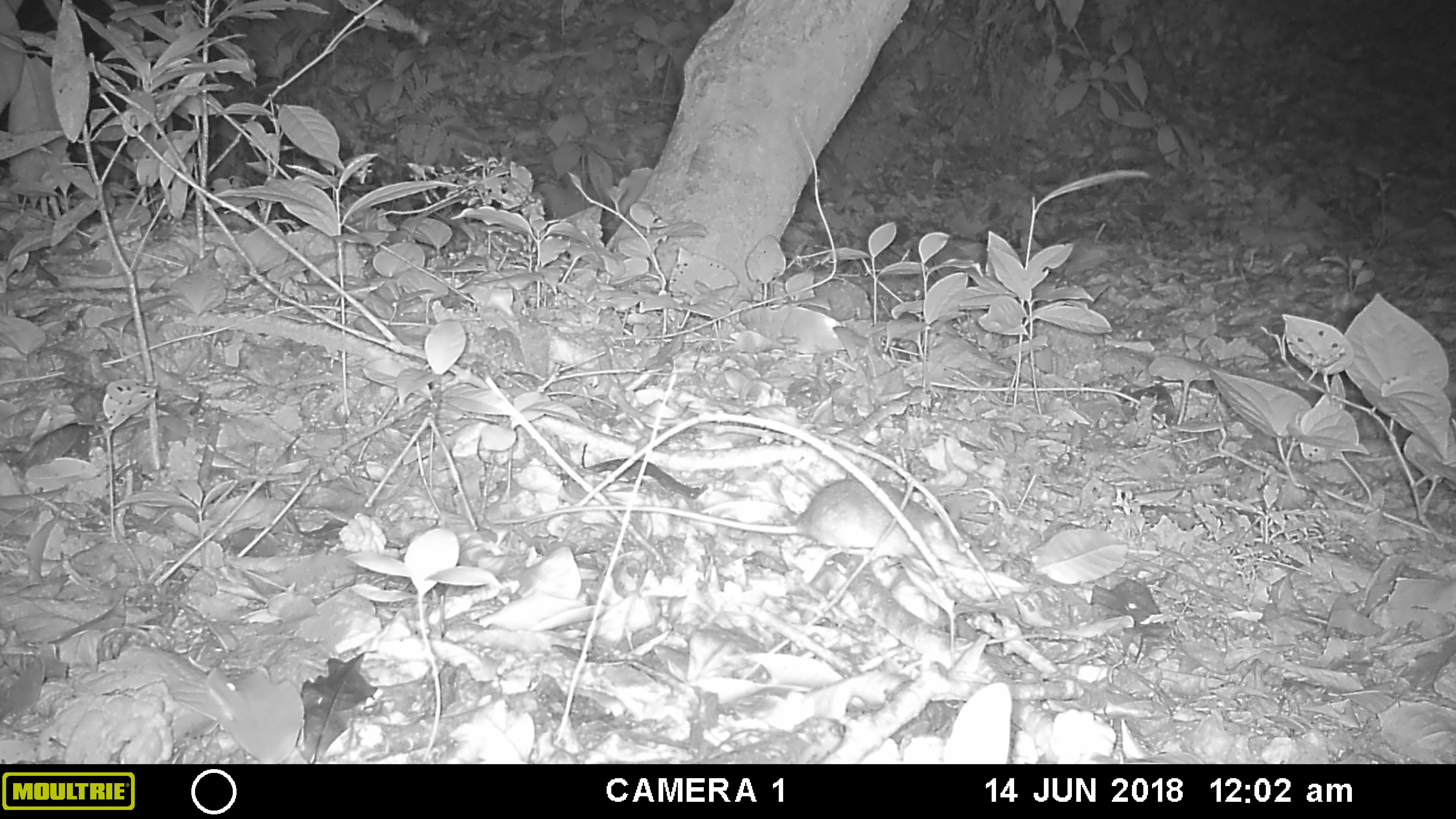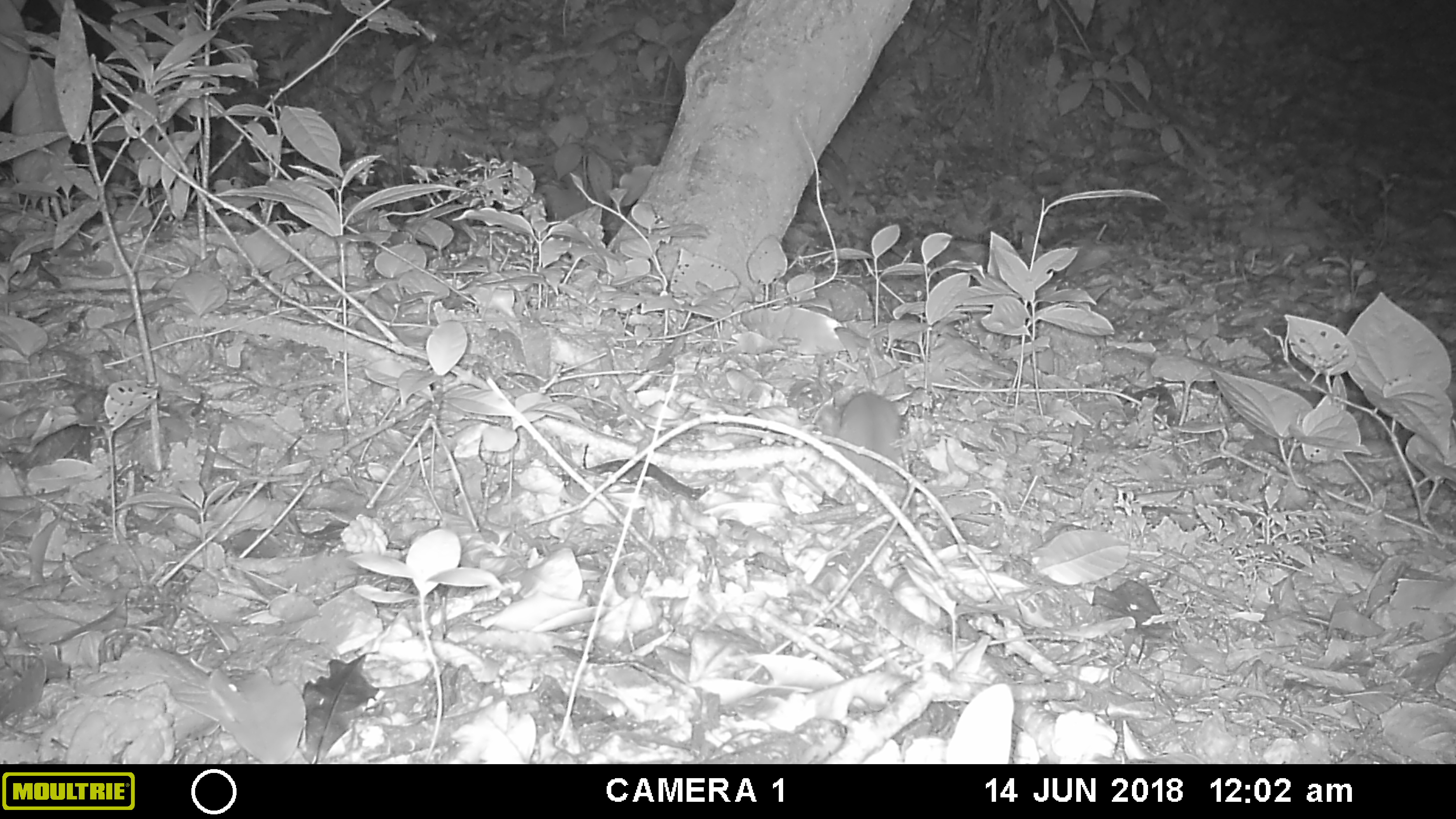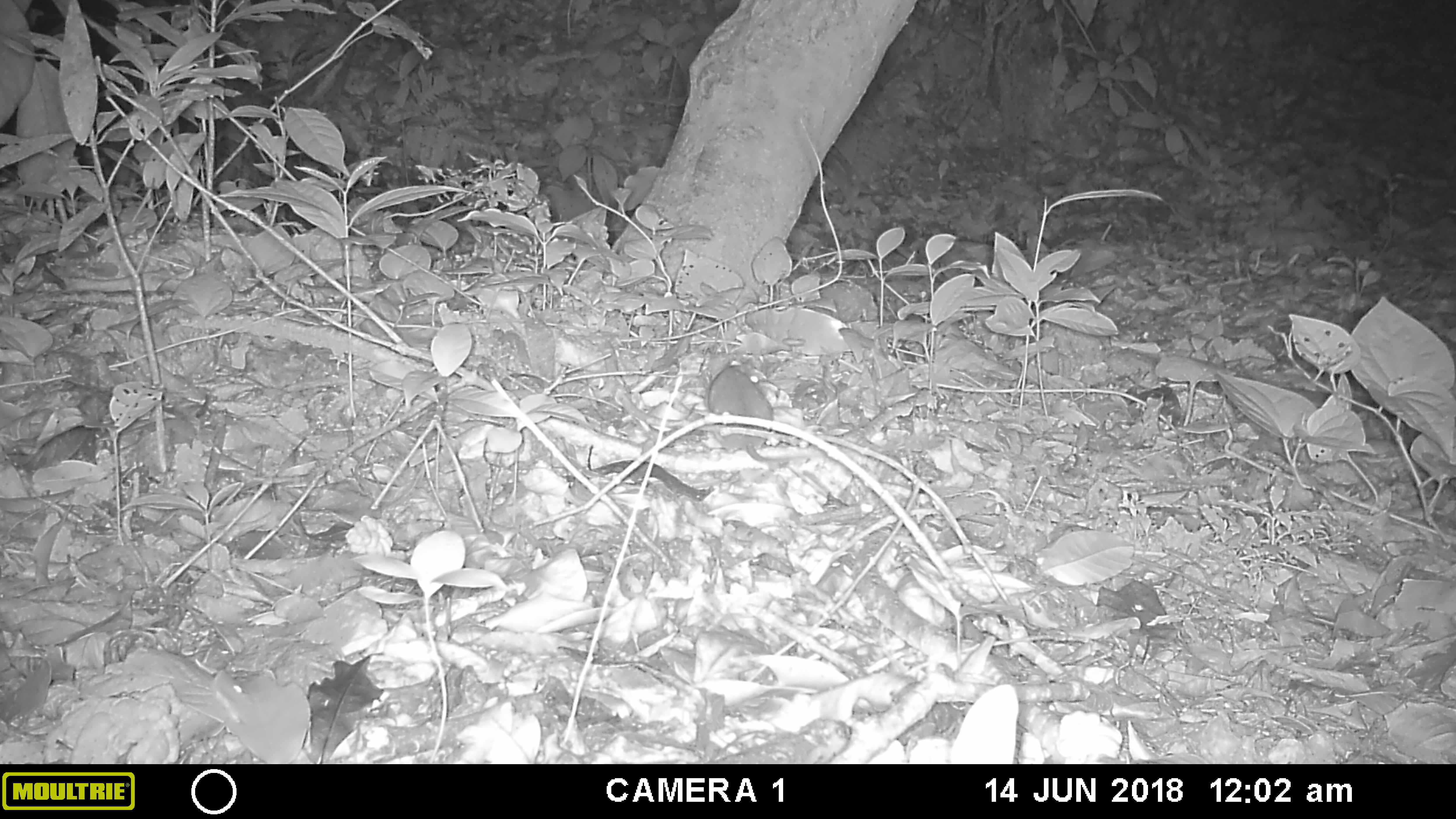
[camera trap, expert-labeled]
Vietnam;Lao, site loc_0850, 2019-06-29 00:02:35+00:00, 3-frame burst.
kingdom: Animalia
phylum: Chordata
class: Mammalia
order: Rodentia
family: Muridae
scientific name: Muridae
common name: old-world mice and rats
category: unidentified murid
Unidentified murid (old-world mice and rats) (Muridae). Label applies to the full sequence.